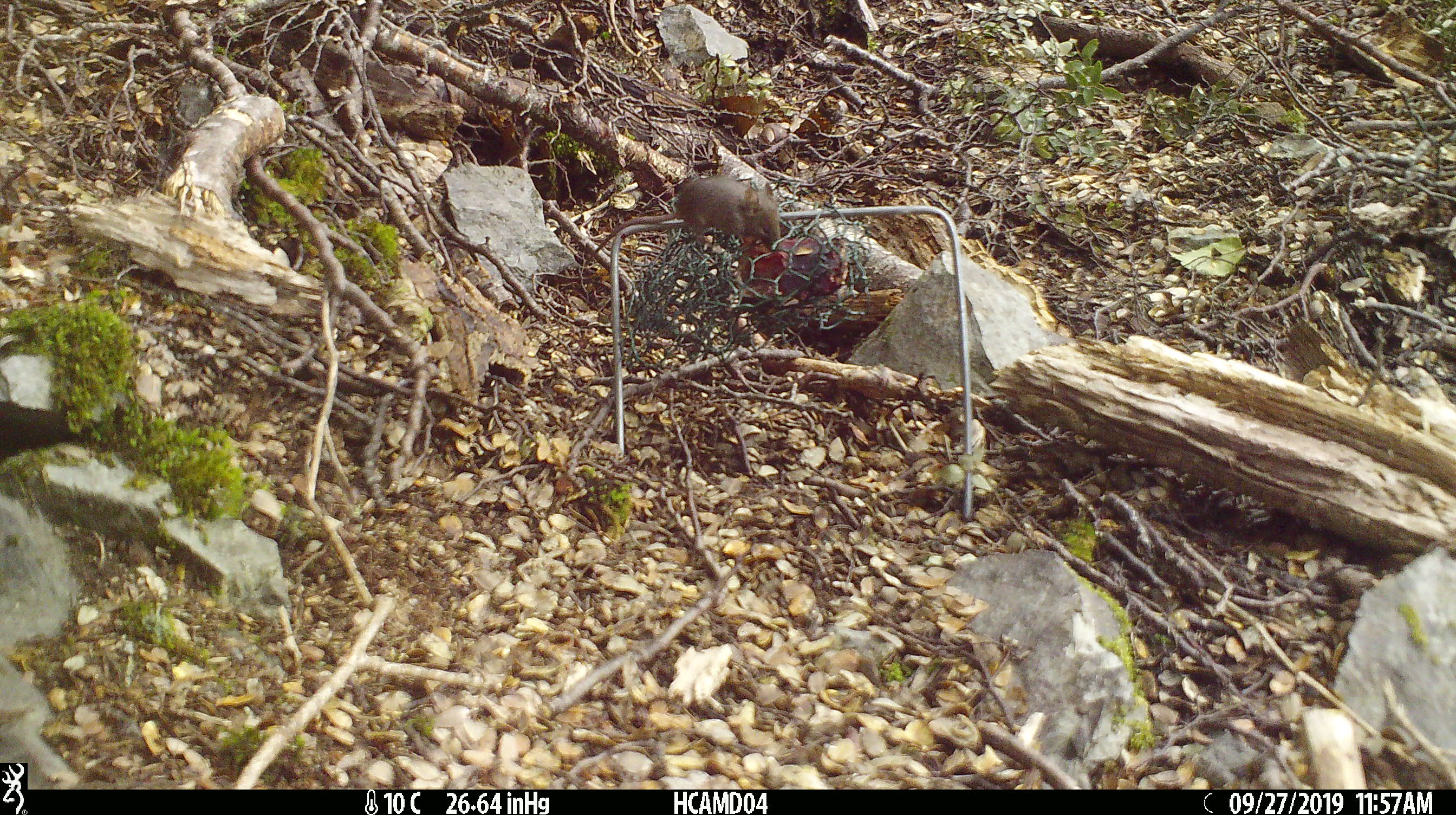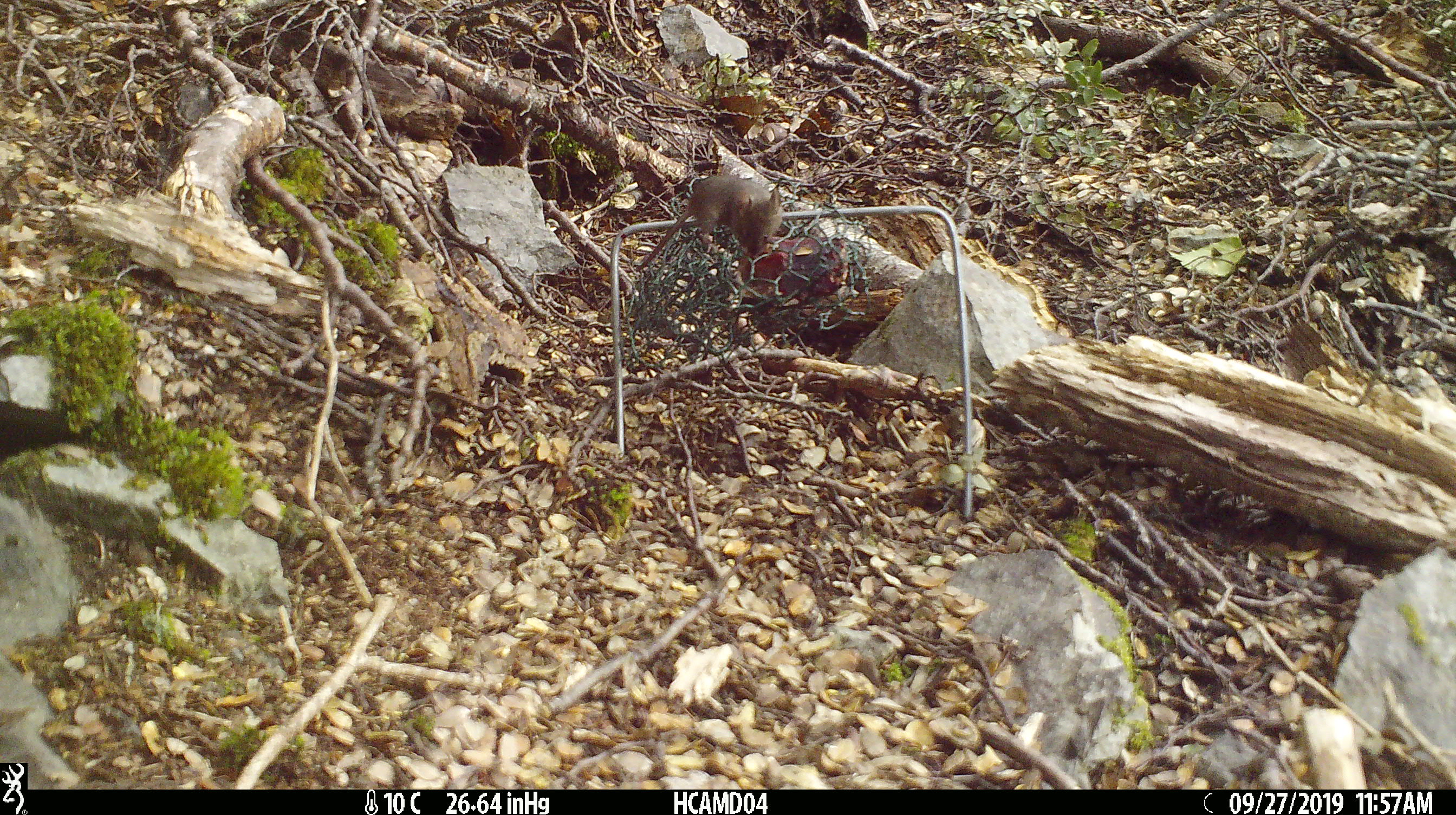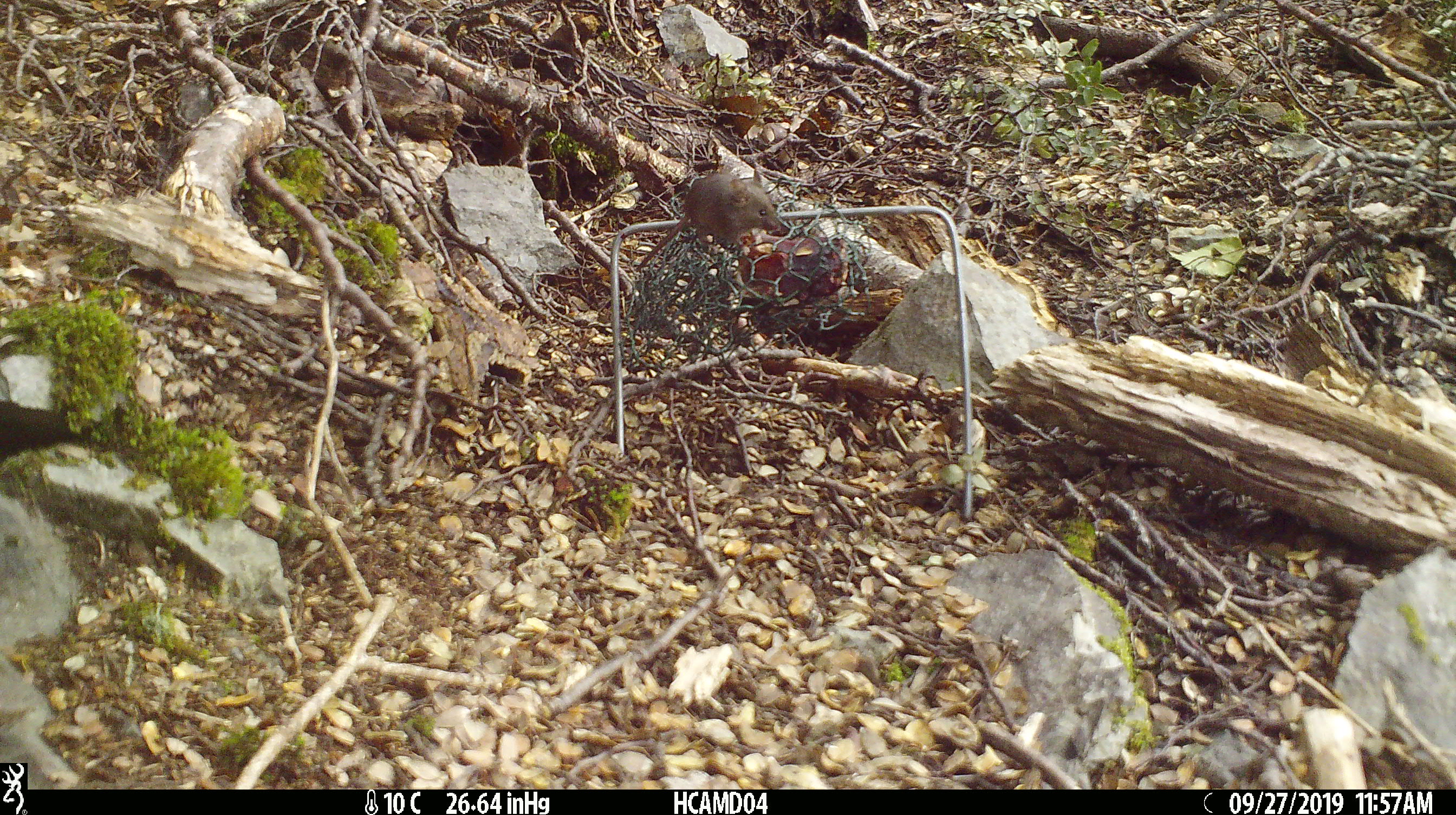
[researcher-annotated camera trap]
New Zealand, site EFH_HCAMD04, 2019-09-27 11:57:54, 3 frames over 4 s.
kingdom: Animalia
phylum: Chordata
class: Mammalia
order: Rodentia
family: Muridae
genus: Mus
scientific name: Mus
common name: mouse